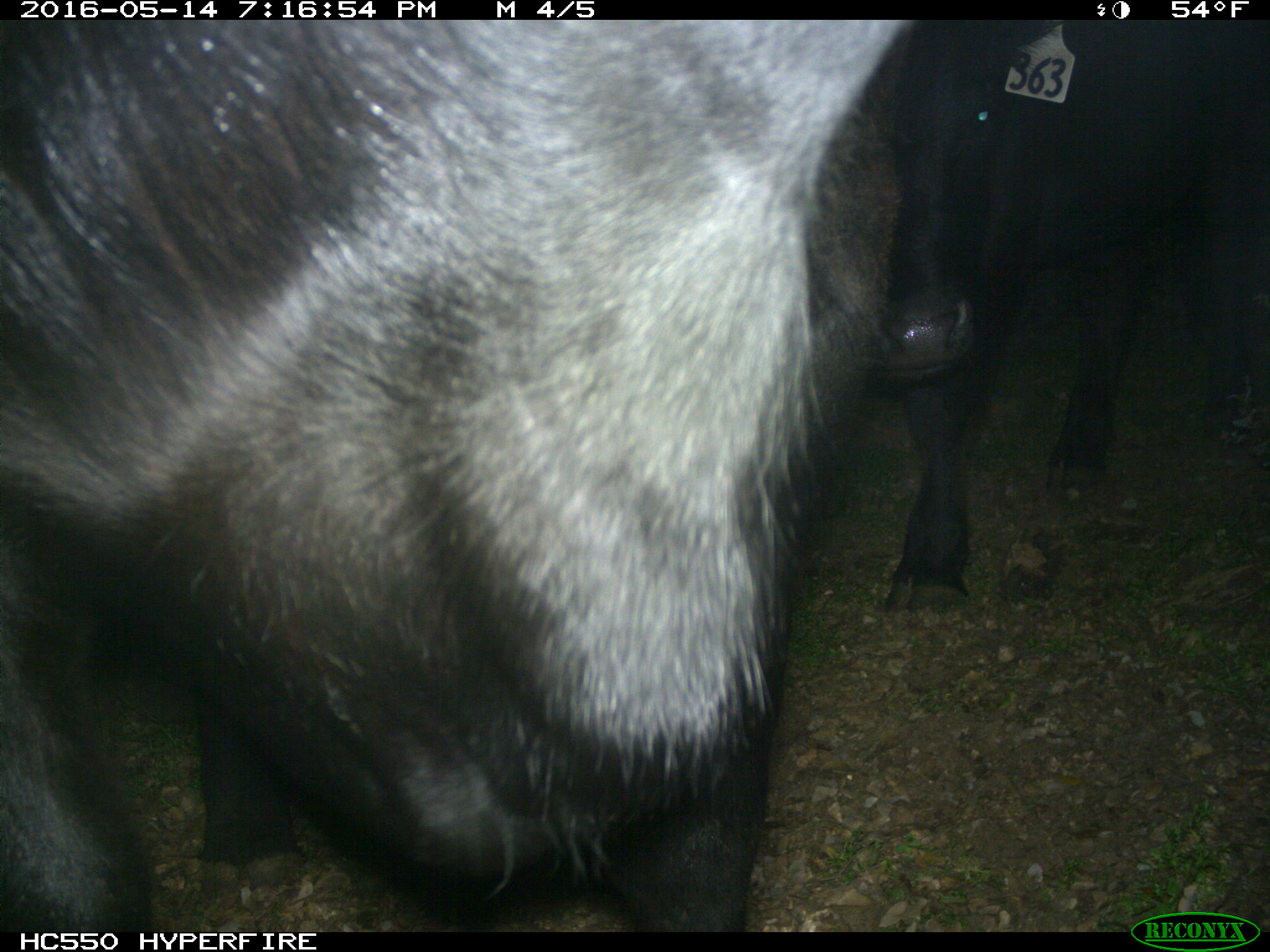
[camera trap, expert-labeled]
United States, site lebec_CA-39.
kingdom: Animalia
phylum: Chordata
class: Mammalia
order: Artiodactyla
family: Bovidae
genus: Bos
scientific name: Bos taurus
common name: domestic cow